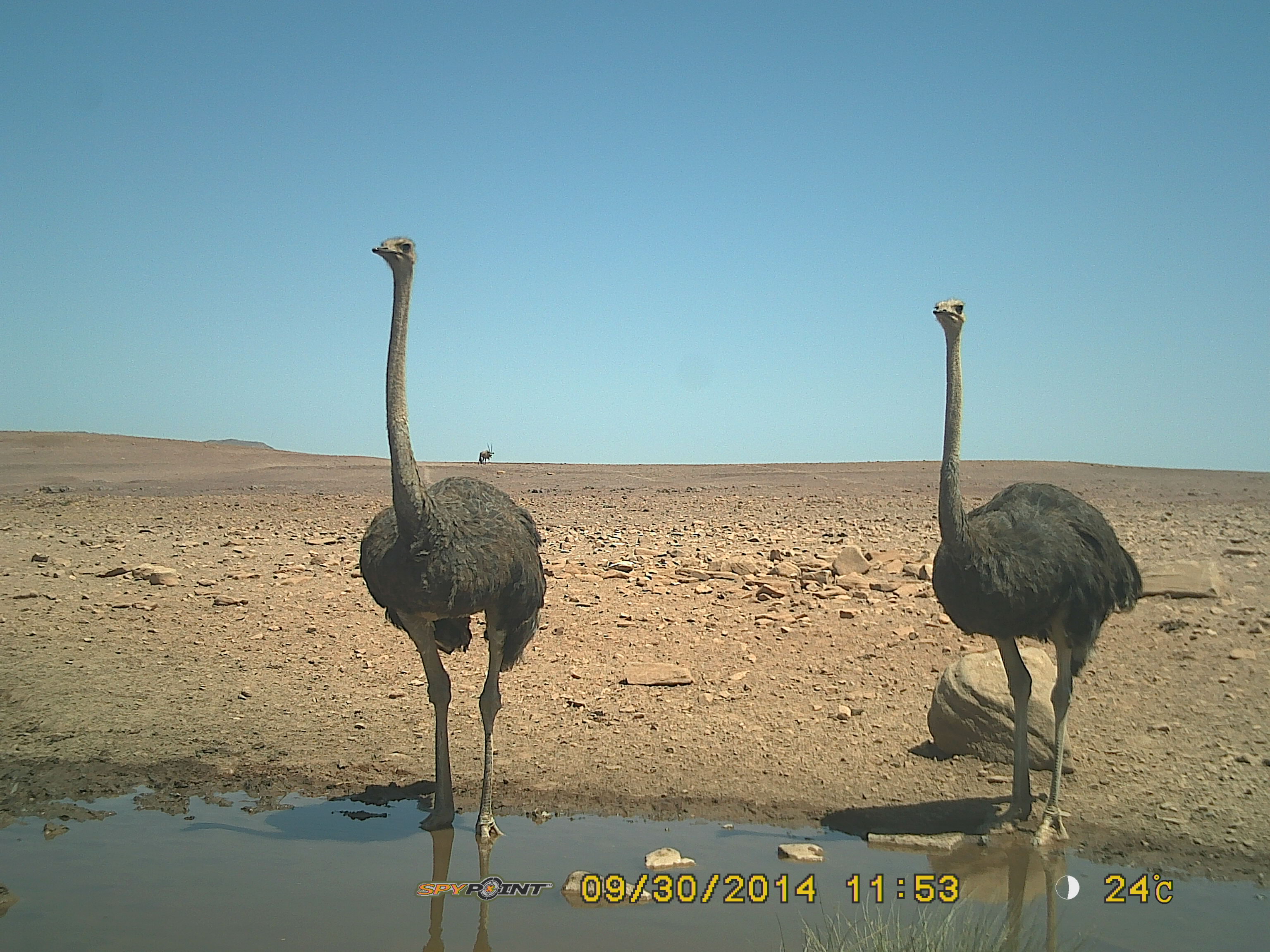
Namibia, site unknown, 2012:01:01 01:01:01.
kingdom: Animalia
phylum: Chordata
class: Aves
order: Struthioniformes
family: Struthionidae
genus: Struthio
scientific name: Struthio camelus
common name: common ostrich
Struthio camelus (common ostrich).